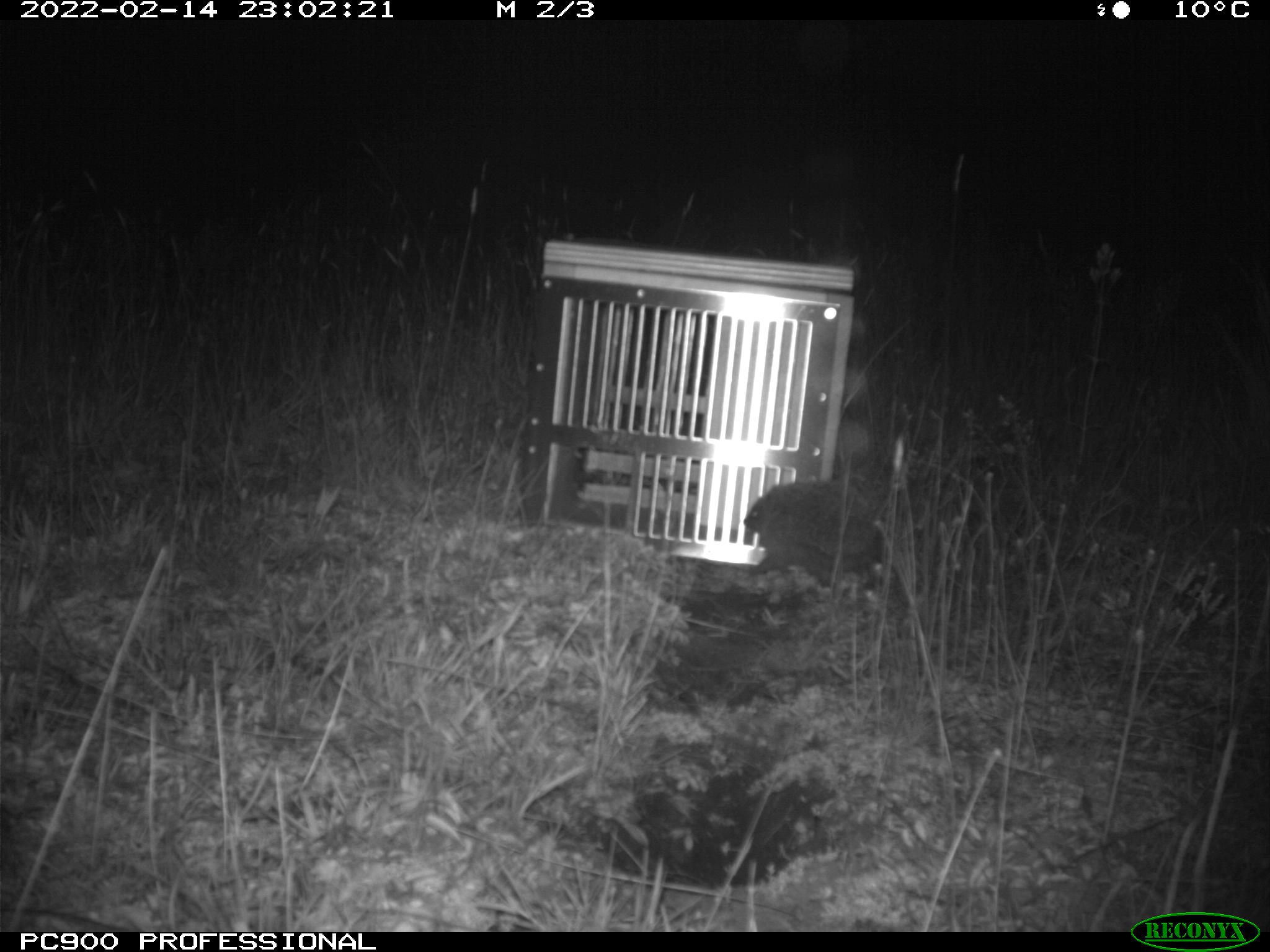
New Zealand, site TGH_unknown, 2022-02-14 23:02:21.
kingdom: Animalia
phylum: Chordata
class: Mammalia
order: Eulipotyphla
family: Erinaceidae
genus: Erinaceus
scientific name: Erinaceus europaeus europaeus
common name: european hedgehog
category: hedgehog